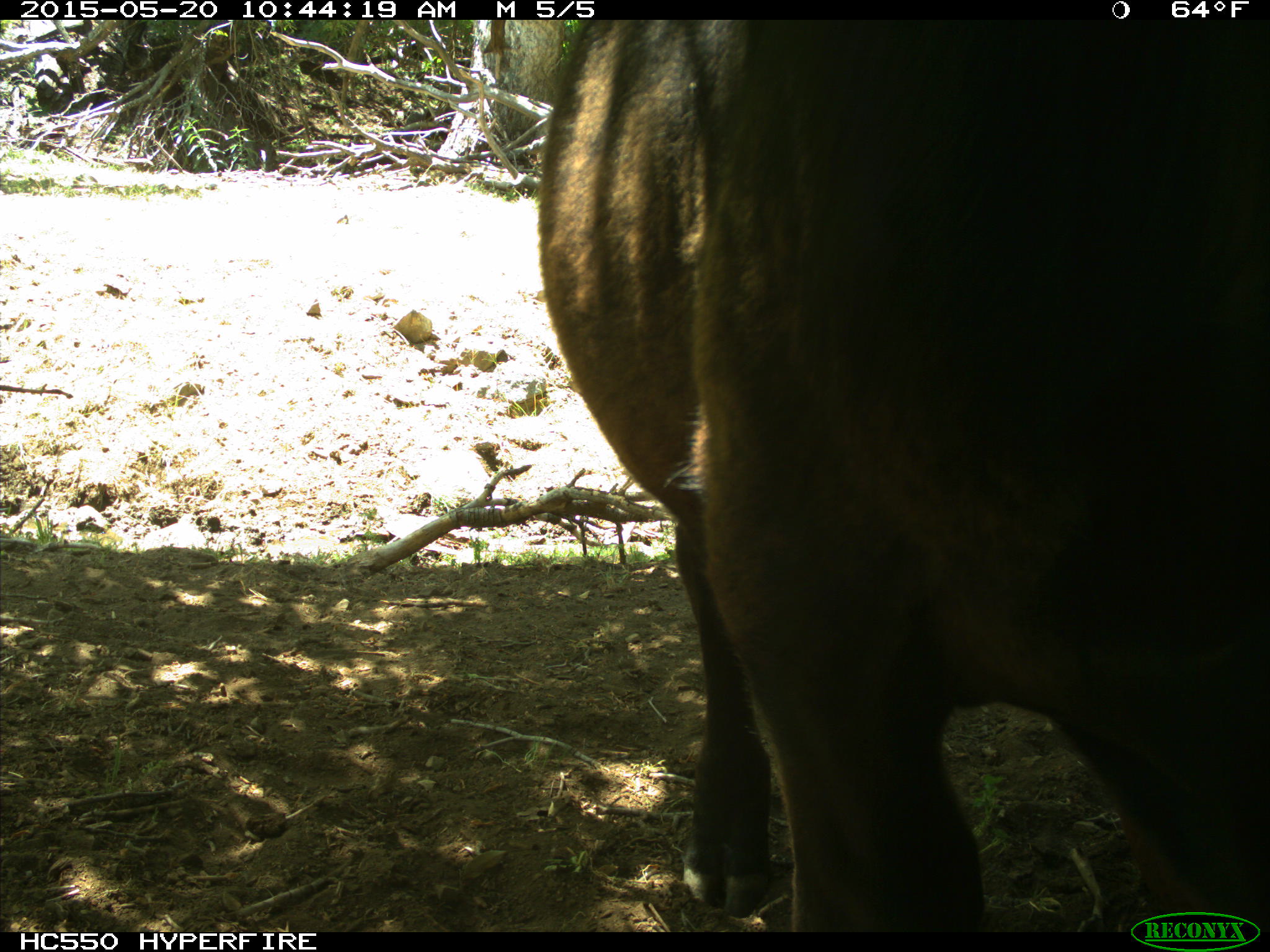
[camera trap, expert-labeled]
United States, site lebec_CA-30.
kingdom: Animalia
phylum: Chordata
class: Mammalia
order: Artiodactyla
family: Bovidae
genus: Bos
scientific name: Bos taurus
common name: domestic cow